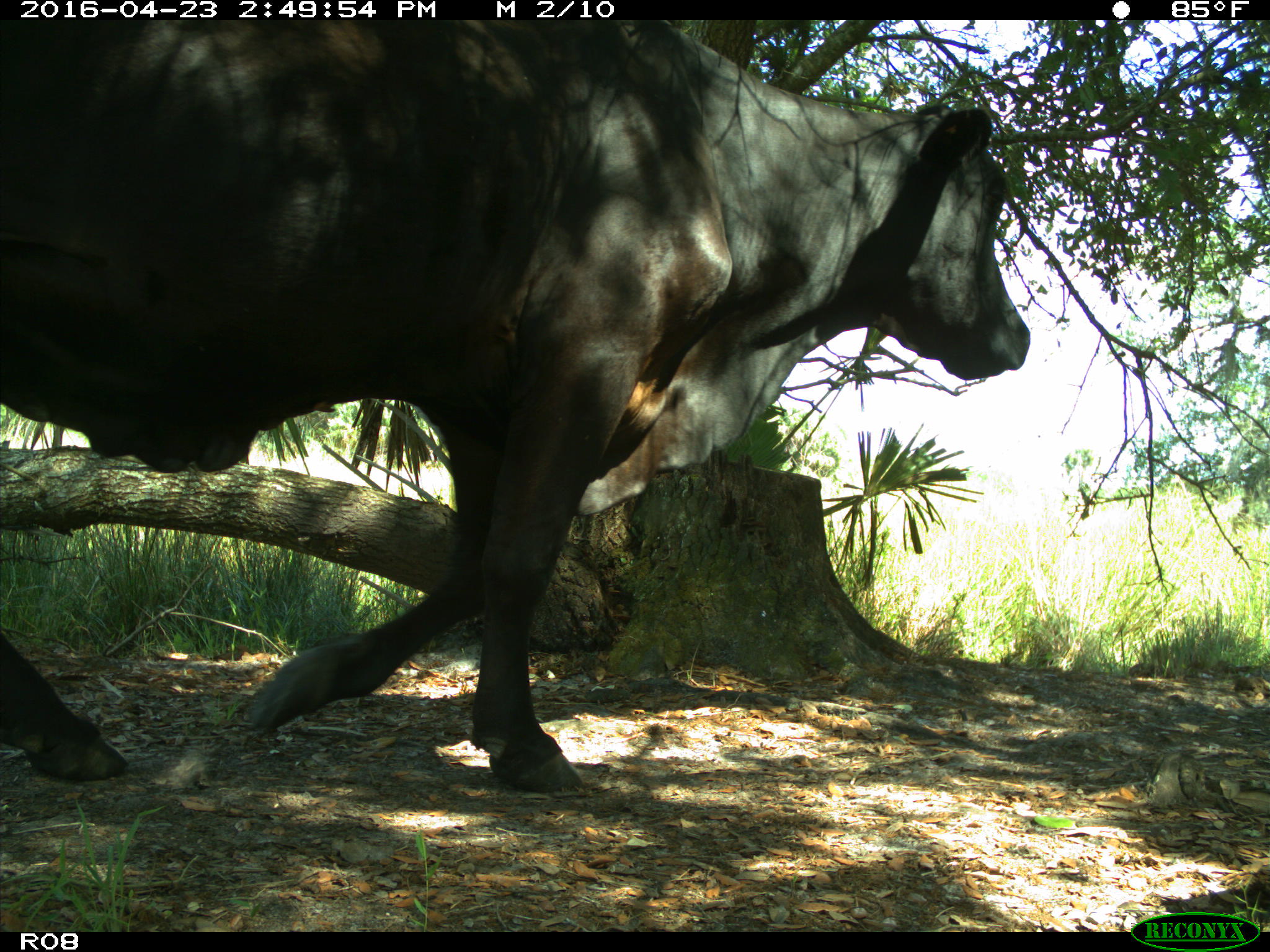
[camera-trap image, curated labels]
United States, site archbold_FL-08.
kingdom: Animalia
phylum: Chordata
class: Mammalia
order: Artiodactyla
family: Bovidae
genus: Bos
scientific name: Bos taurus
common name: domestic cow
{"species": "Bos taurus (domestic cow)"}